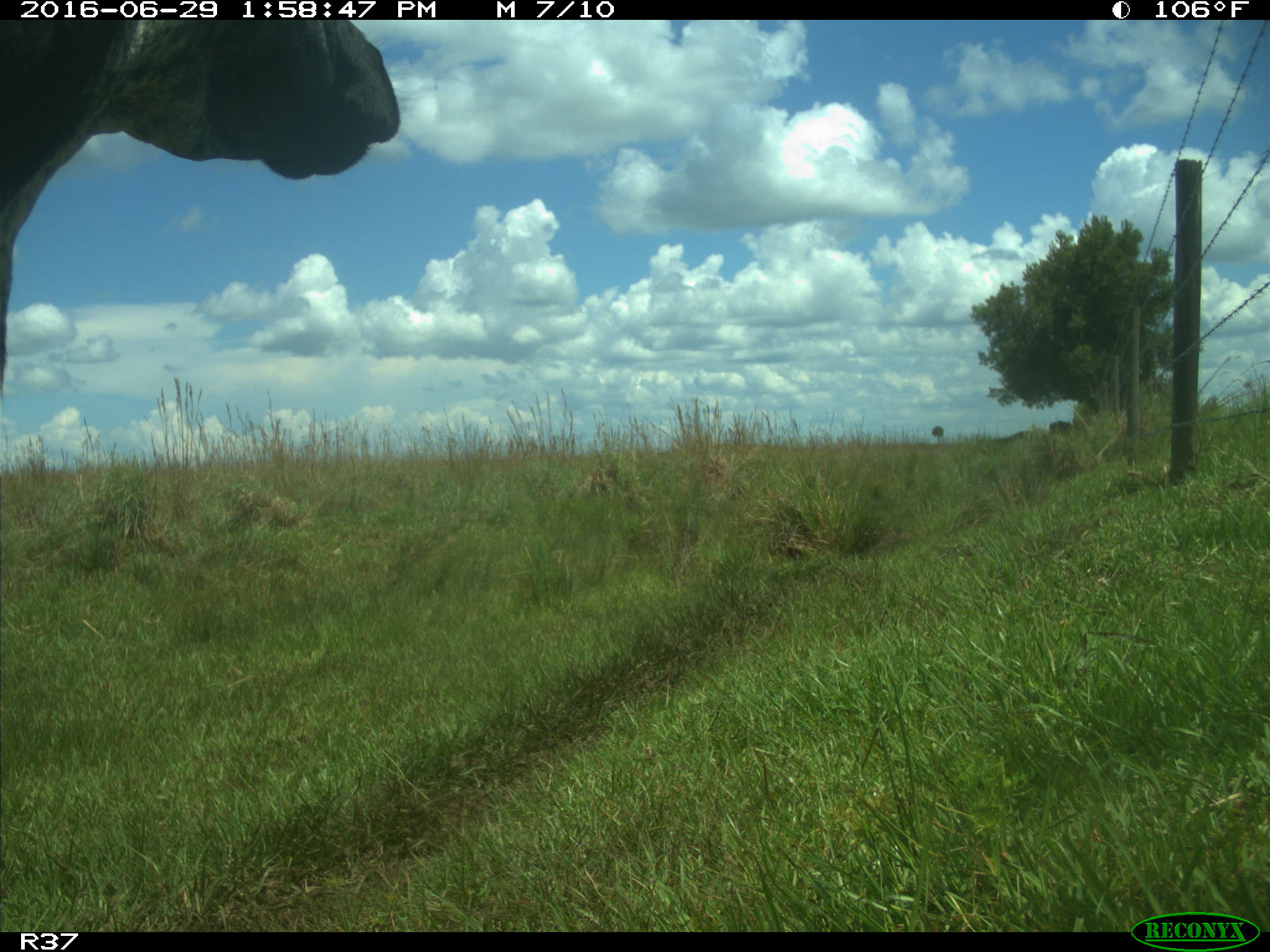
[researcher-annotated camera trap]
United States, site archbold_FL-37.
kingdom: Animalia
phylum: Chordata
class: Mammalia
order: Artiodactyla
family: Bovidae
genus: Bos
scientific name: Bos taurus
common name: domestic cow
Bos taurus (domestic cow).